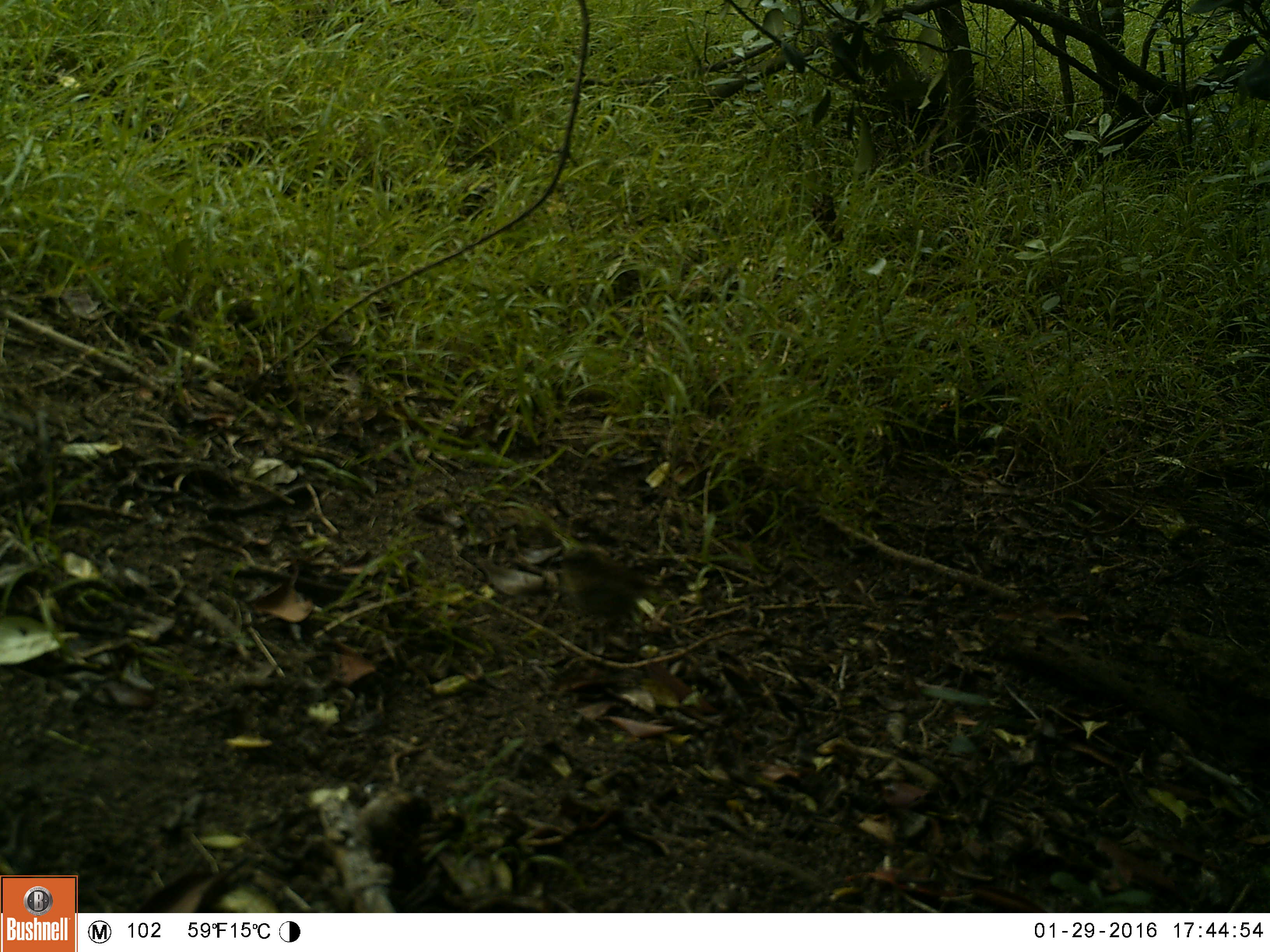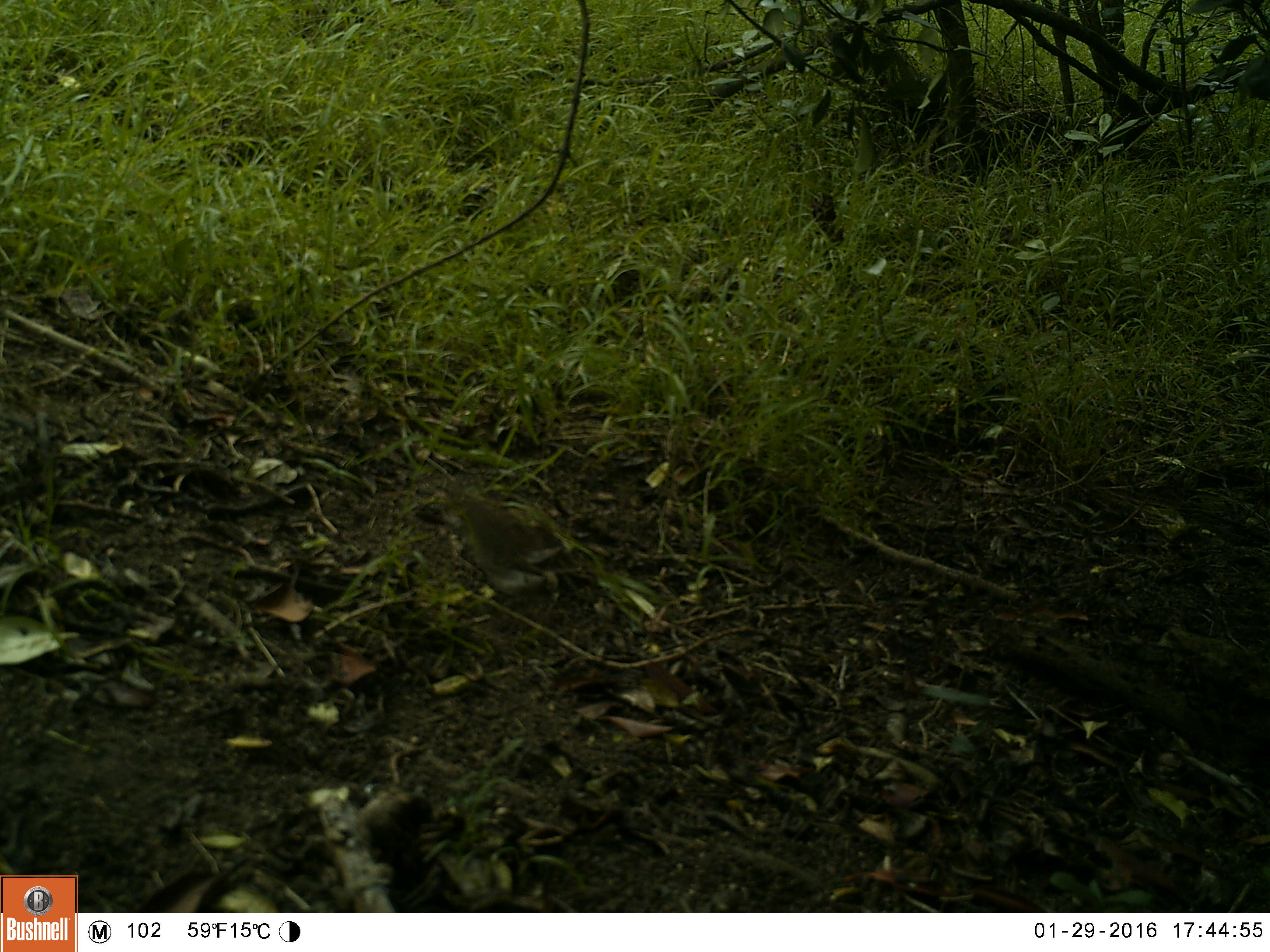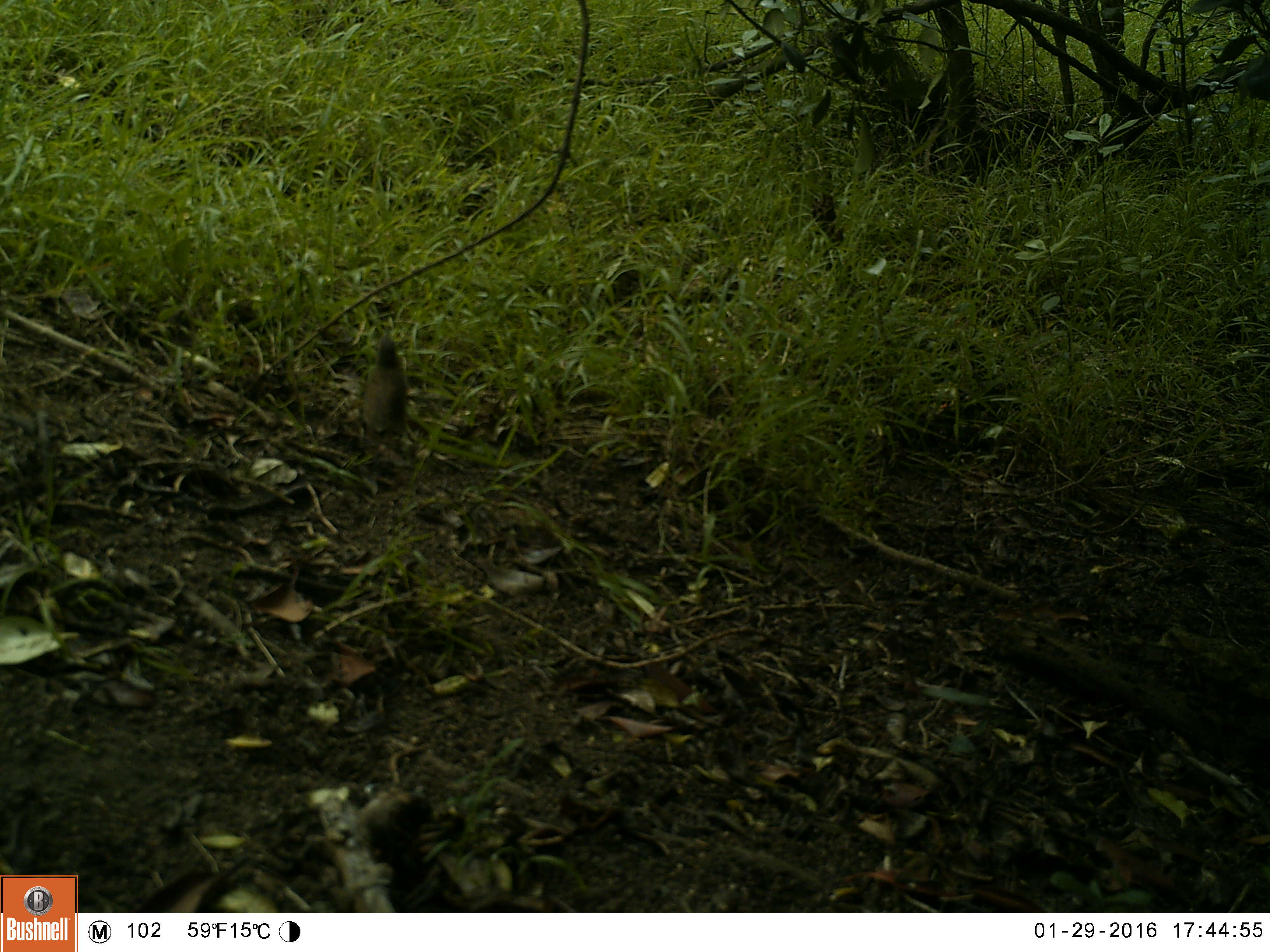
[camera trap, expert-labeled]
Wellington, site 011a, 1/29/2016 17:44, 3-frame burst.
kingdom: Animalia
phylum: Chordata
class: Aves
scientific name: Aves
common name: bird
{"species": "bird (Aves)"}